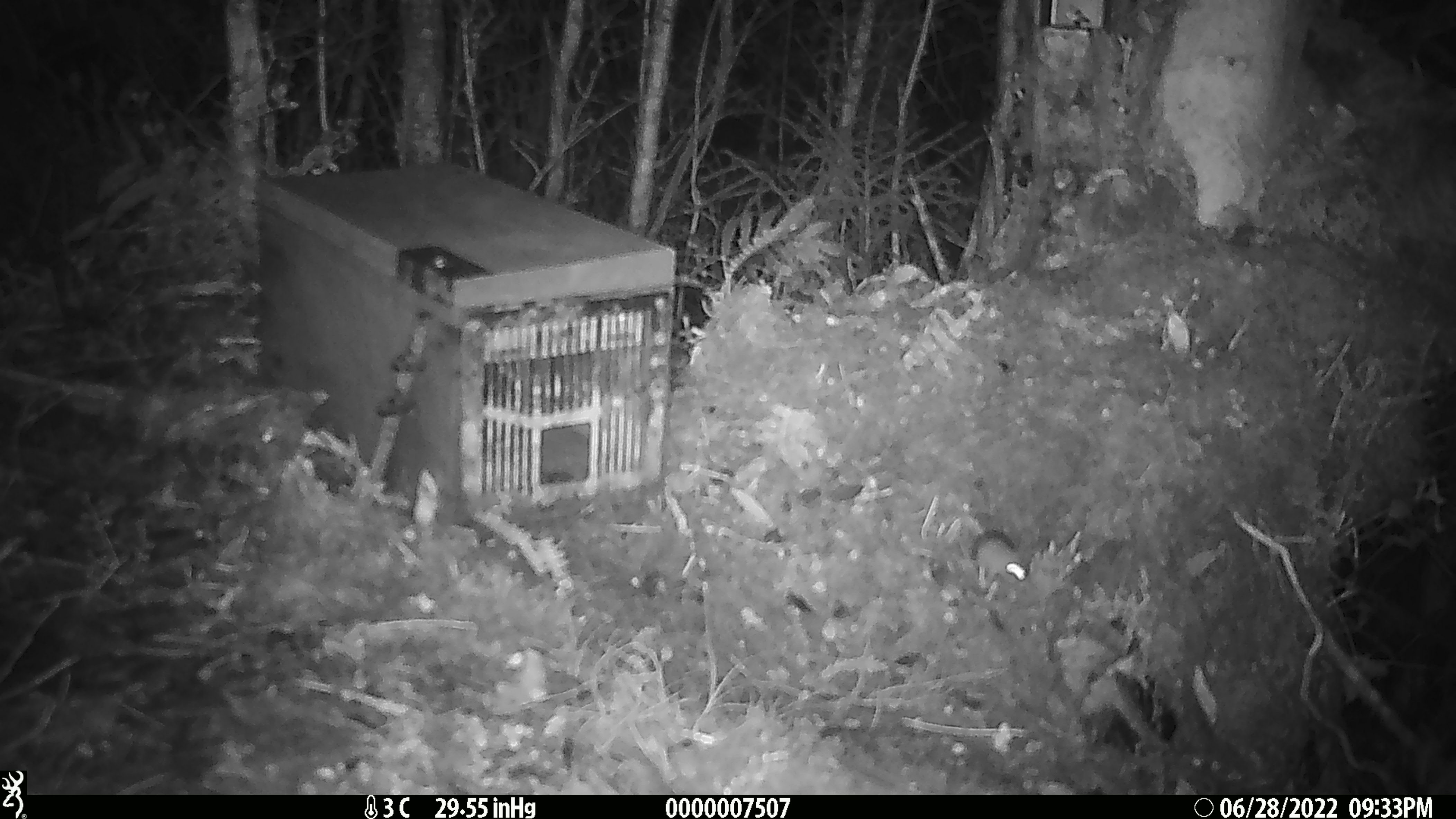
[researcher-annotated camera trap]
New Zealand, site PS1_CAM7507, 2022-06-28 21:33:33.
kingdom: Animalia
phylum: Chordata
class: Mammalia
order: Rodentia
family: Muridae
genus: Mus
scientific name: Mus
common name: mouse